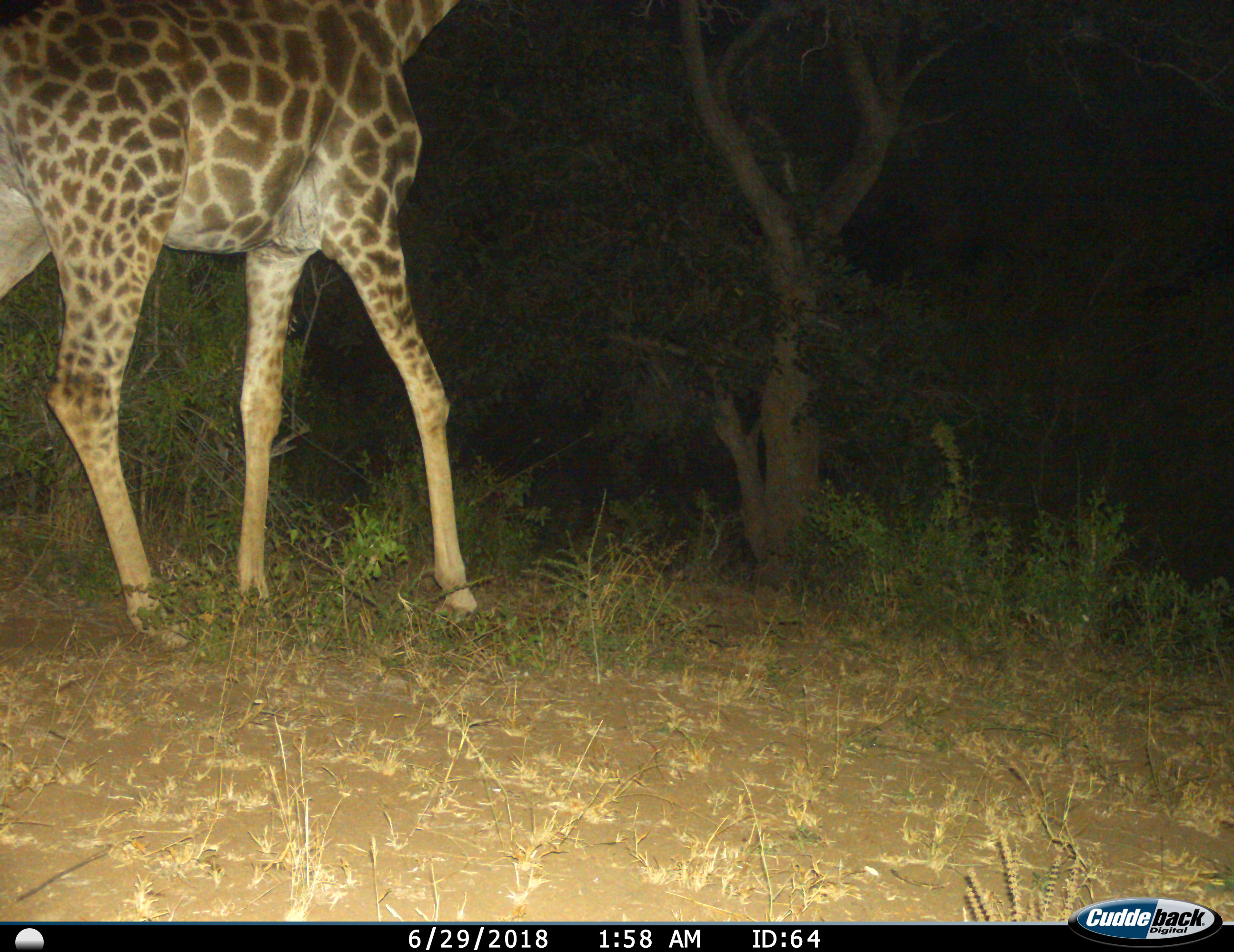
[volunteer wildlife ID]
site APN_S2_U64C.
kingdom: Animalia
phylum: Chordata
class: Mammalia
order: Artiodactyla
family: Giraffidae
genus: Giraffa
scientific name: Giraffa camelopardalis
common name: giraffe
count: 1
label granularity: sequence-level